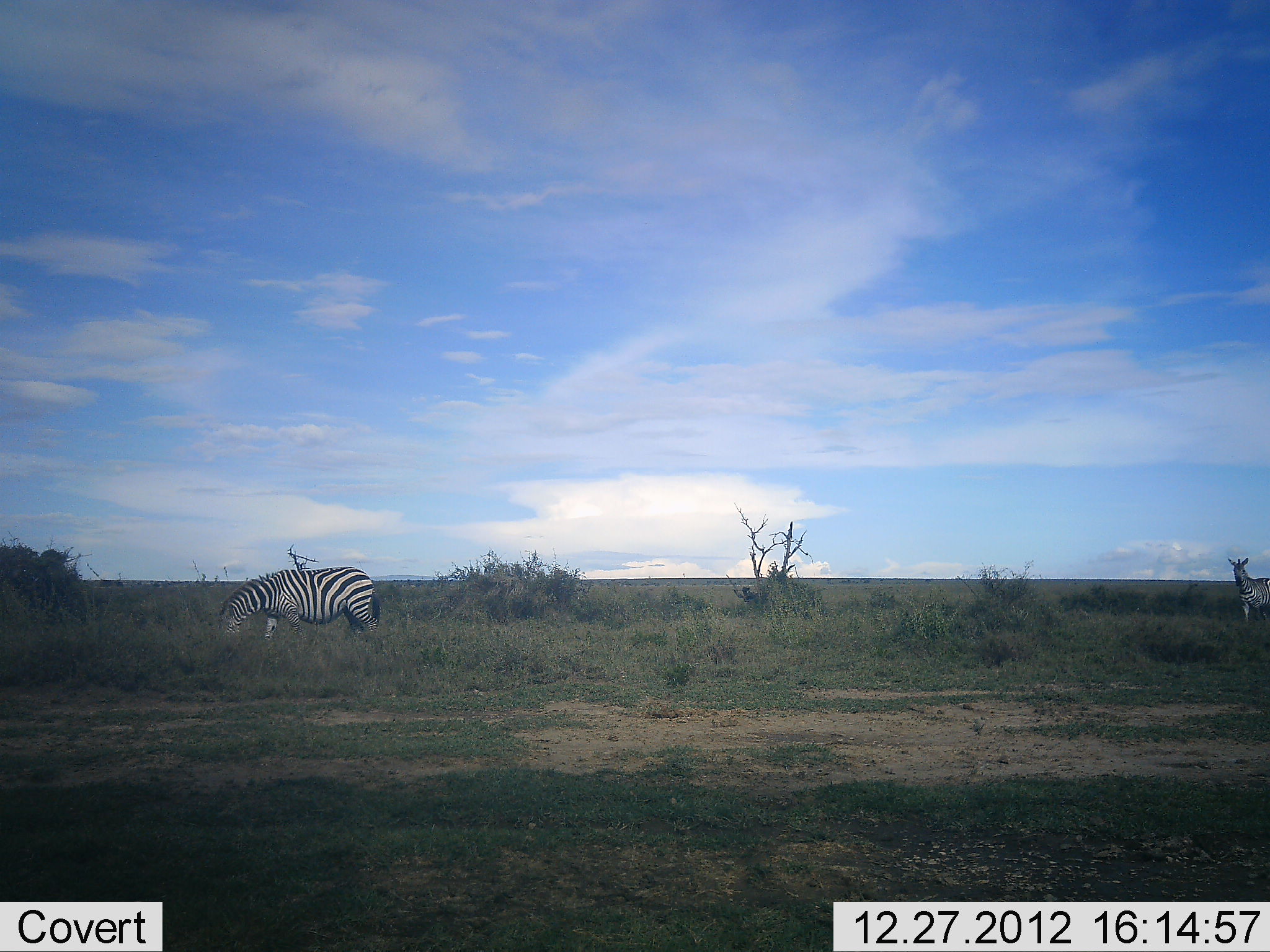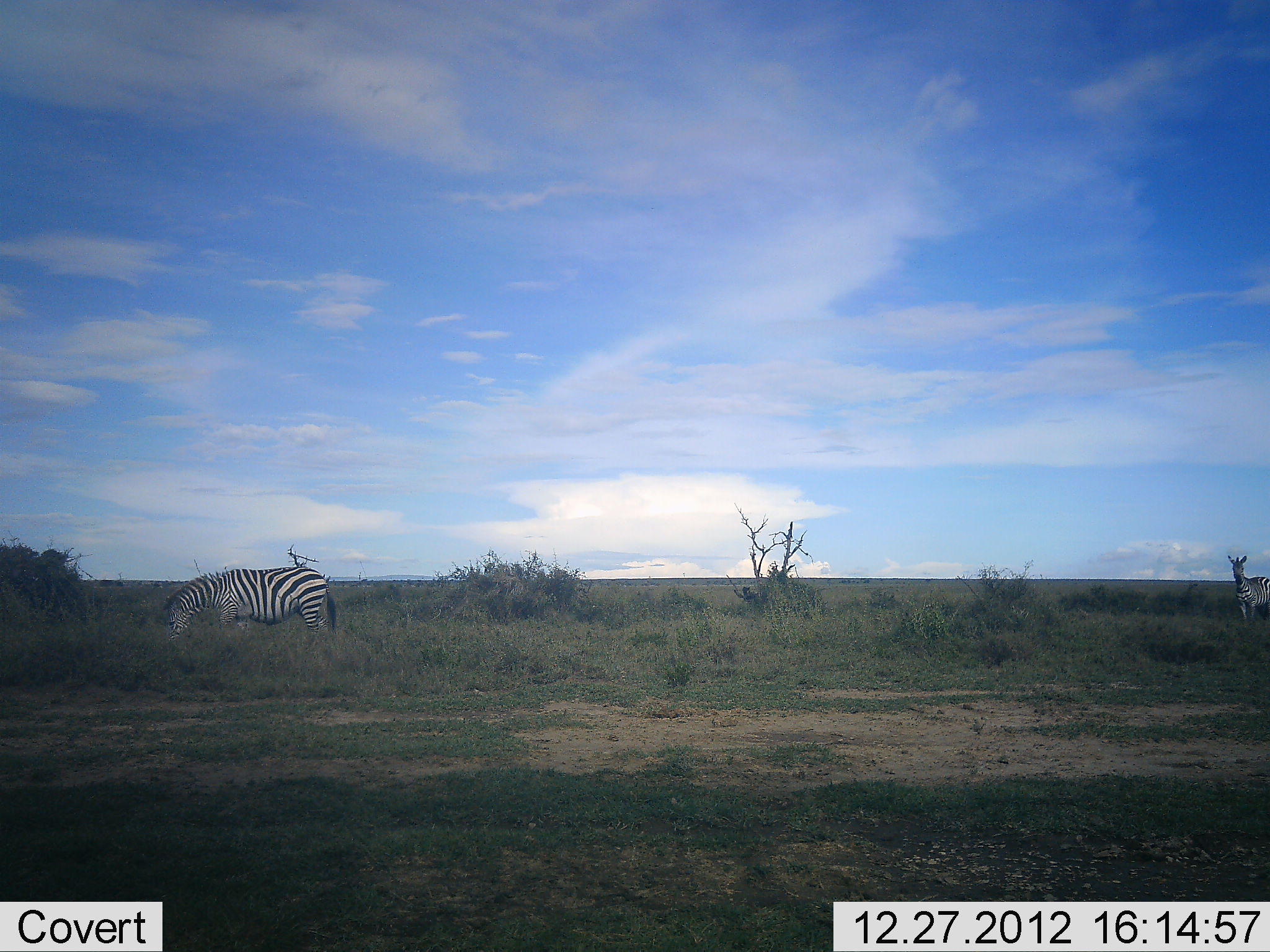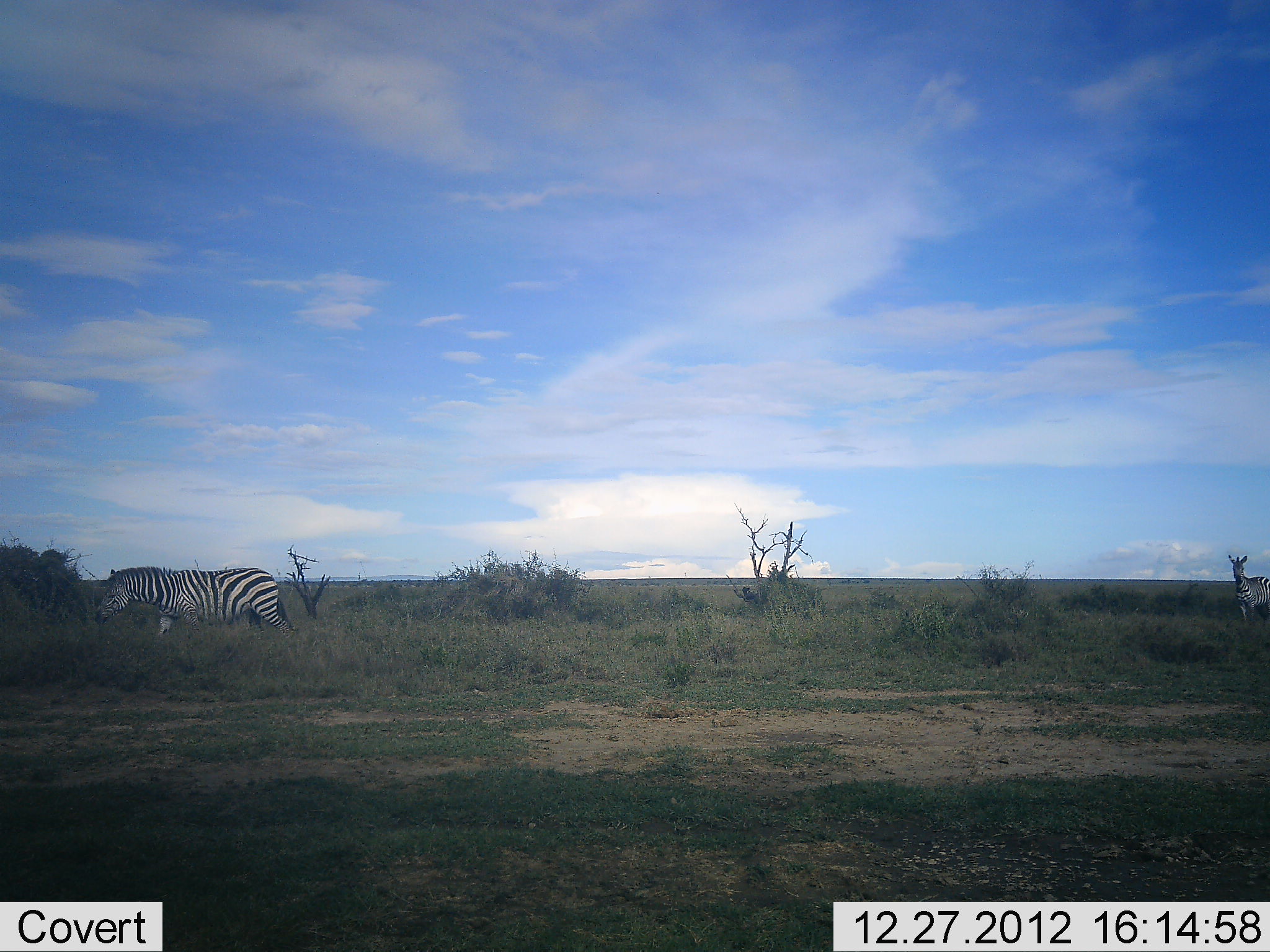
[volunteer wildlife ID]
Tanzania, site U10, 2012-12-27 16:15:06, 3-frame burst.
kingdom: Animalia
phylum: Chordata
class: Mammalia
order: Perissodactyla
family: Equidae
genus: Equus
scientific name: Equus quagga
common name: plains zebra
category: zebra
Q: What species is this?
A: Zebra (plains zebra) (Equus quagga).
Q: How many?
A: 2.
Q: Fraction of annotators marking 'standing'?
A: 60%.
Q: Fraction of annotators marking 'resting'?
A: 0%.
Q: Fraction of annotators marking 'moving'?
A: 50%.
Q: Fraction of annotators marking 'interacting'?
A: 0%.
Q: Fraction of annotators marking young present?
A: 0%.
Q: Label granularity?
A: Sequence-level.